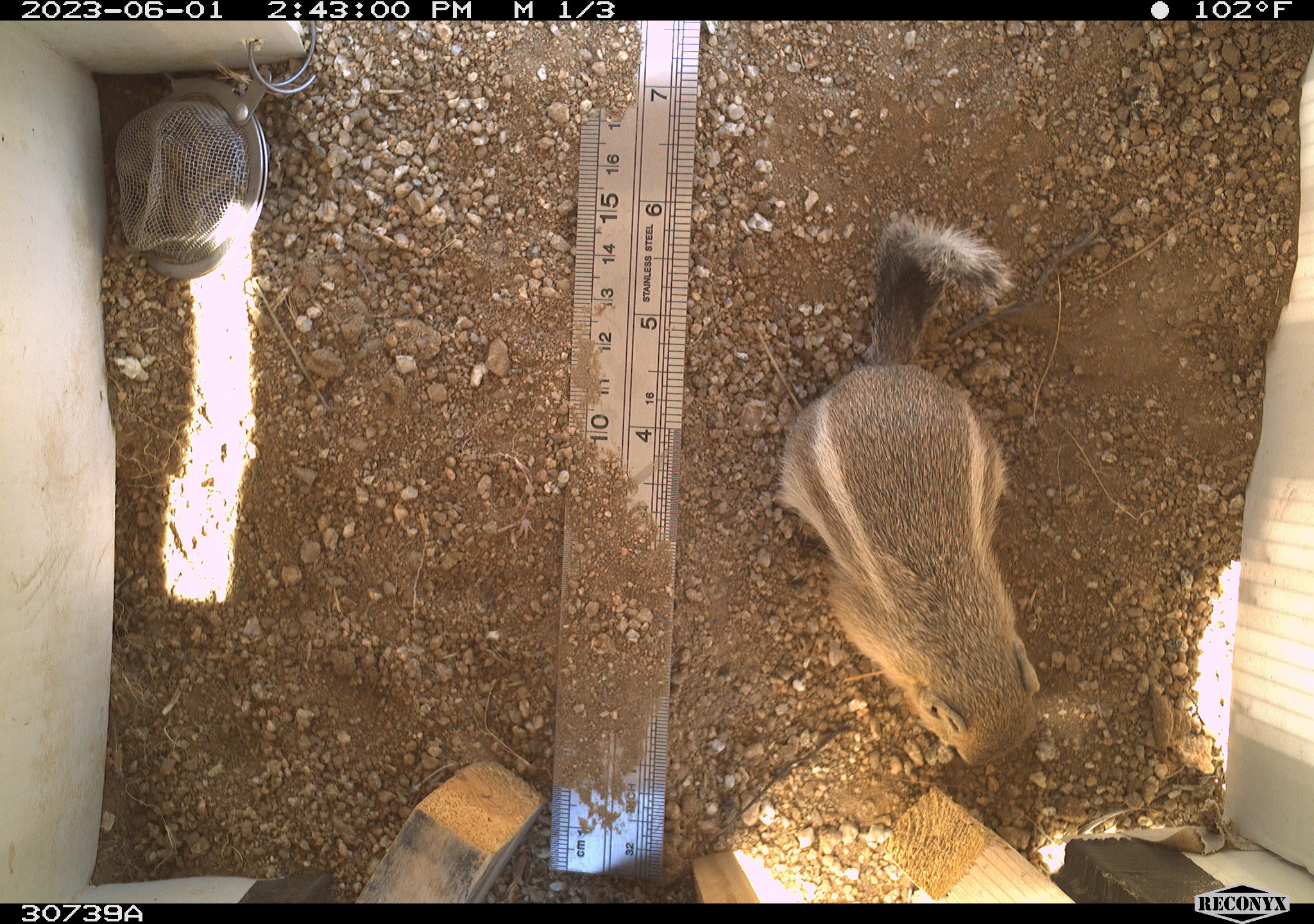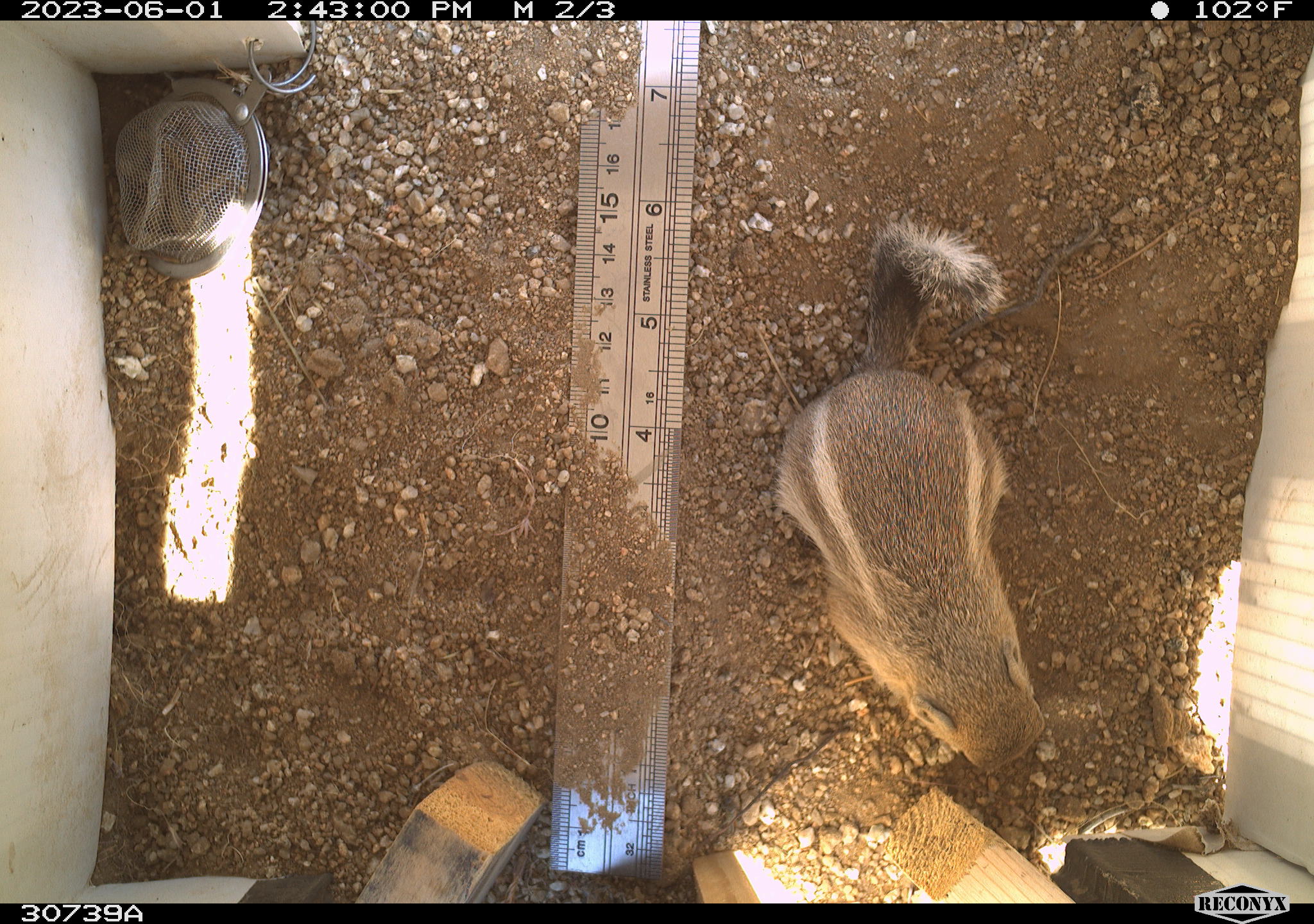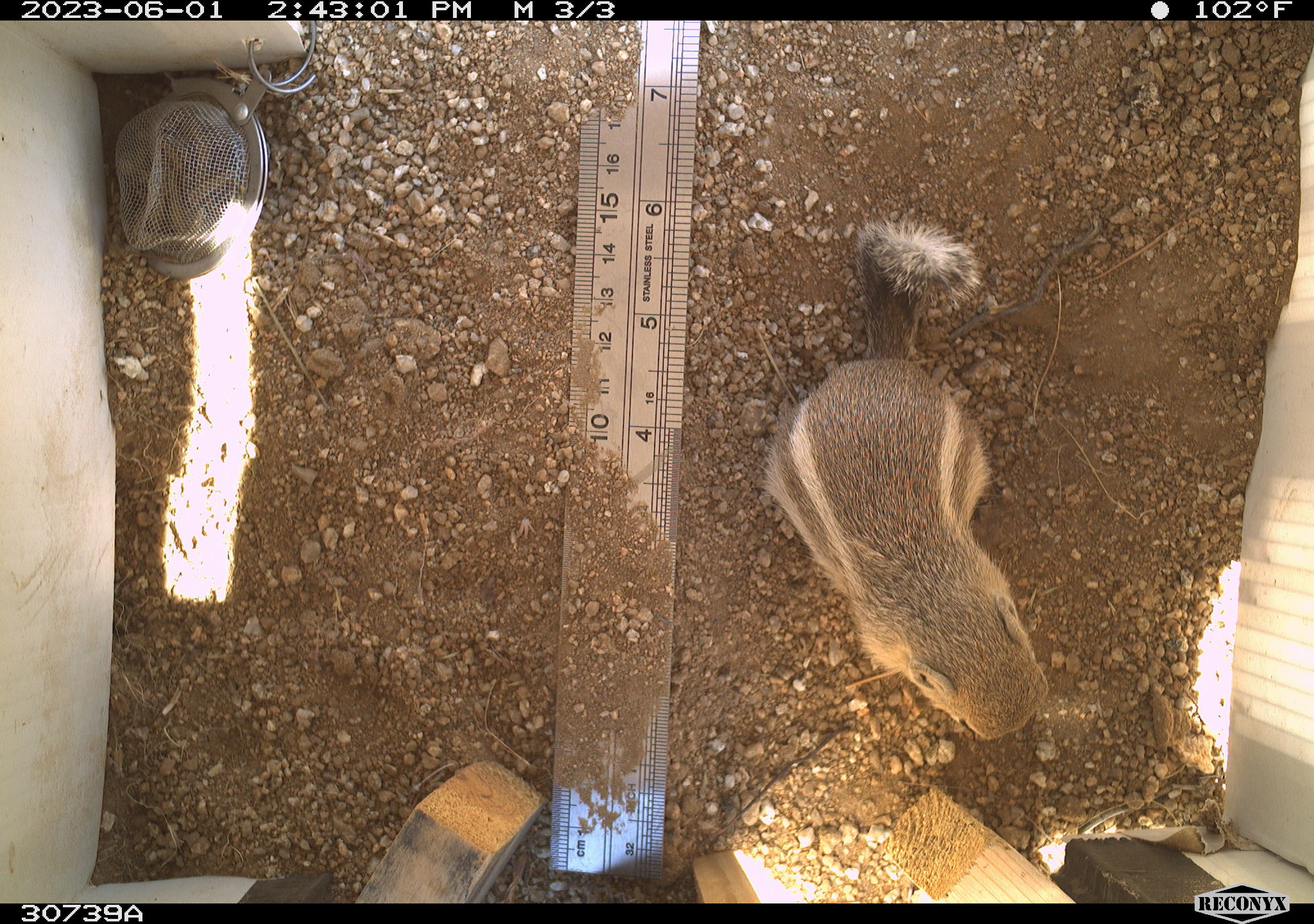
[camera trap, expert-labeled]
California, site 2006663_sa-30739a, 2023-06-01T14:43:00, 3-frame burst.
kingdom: Animalia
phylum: Chordata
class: Mammalia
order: Rodentia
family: Sciuridae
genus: Ammospermophilus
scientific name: Ammospermophilus leucurus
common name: white-tailed antelope squirrel